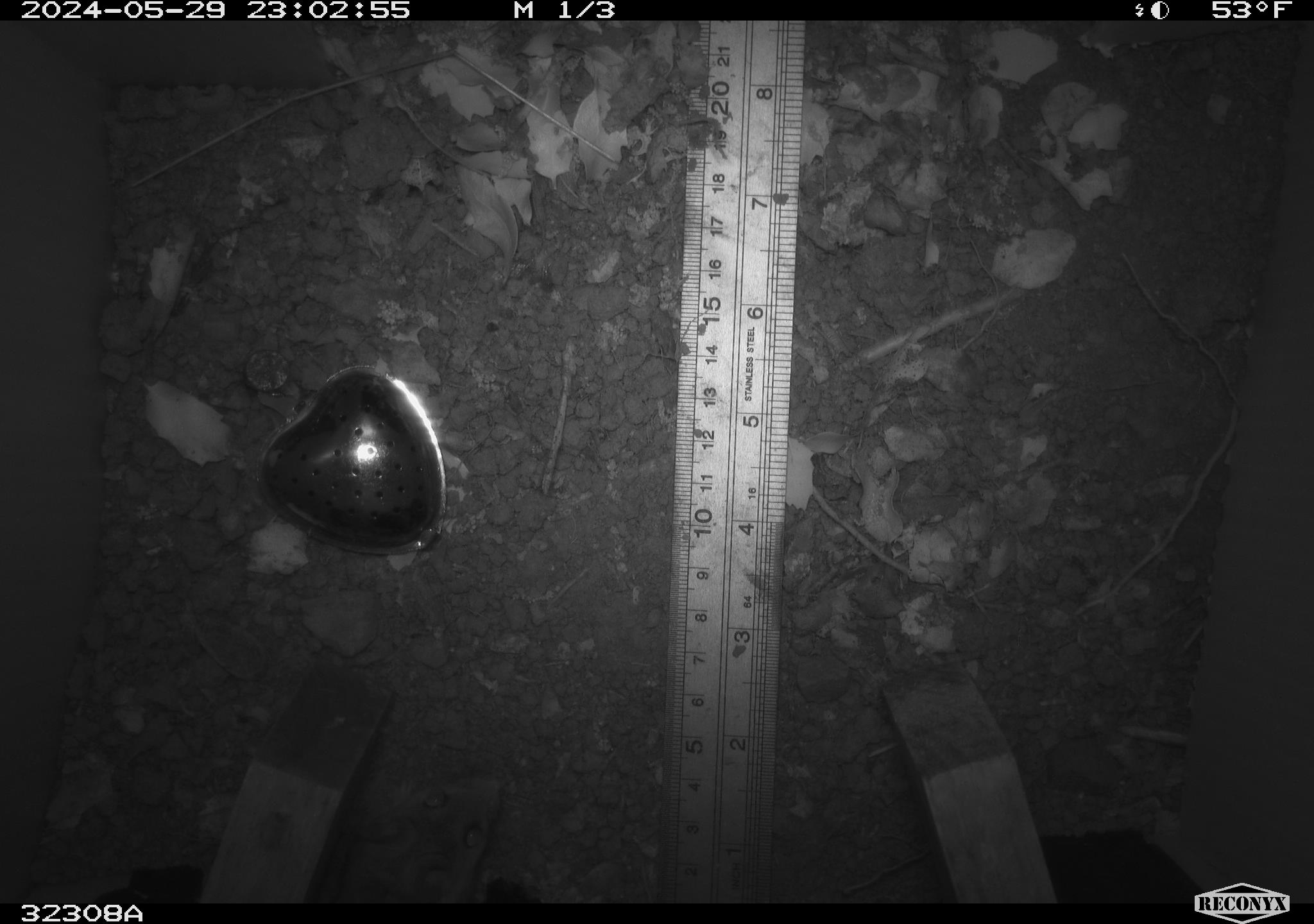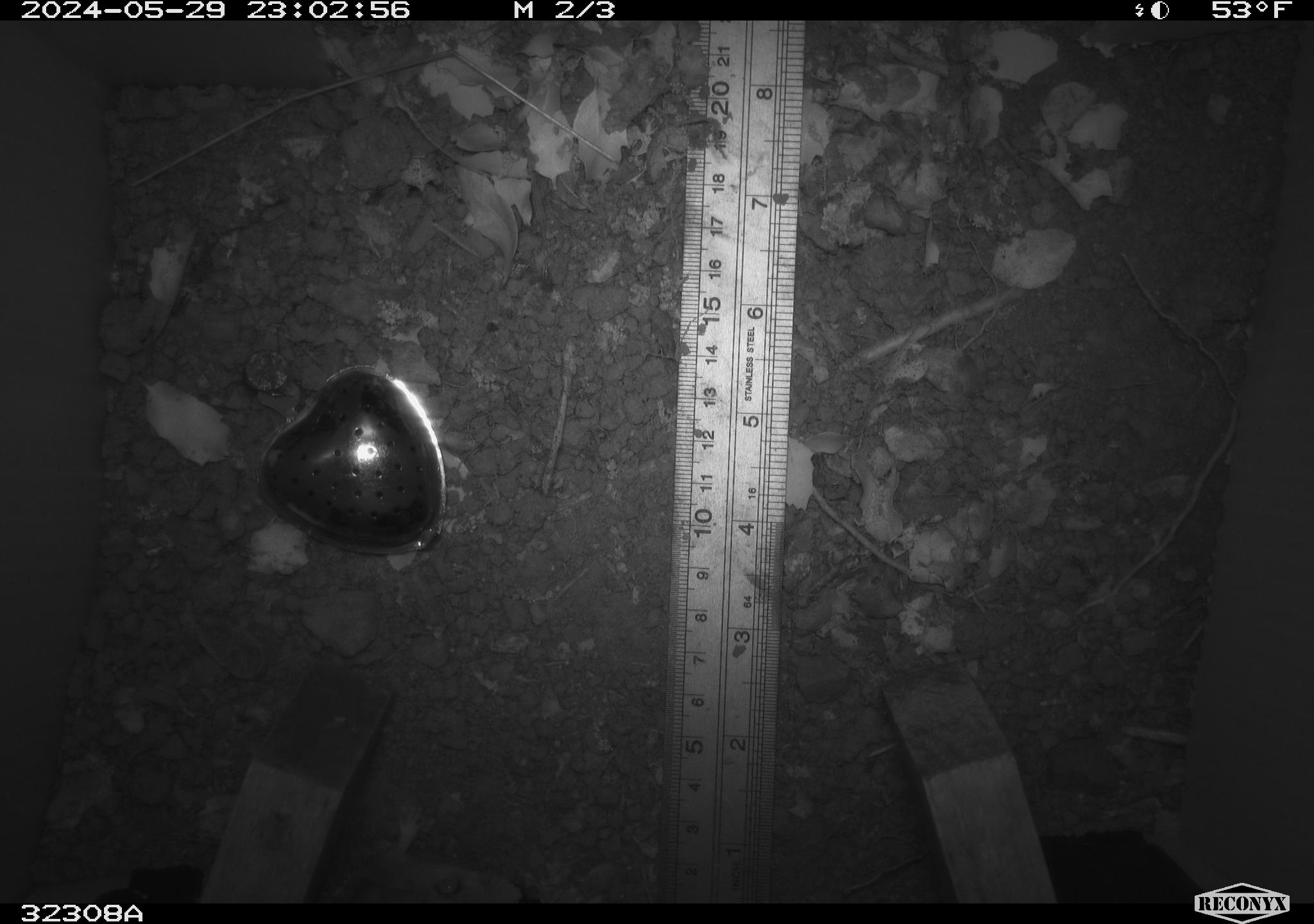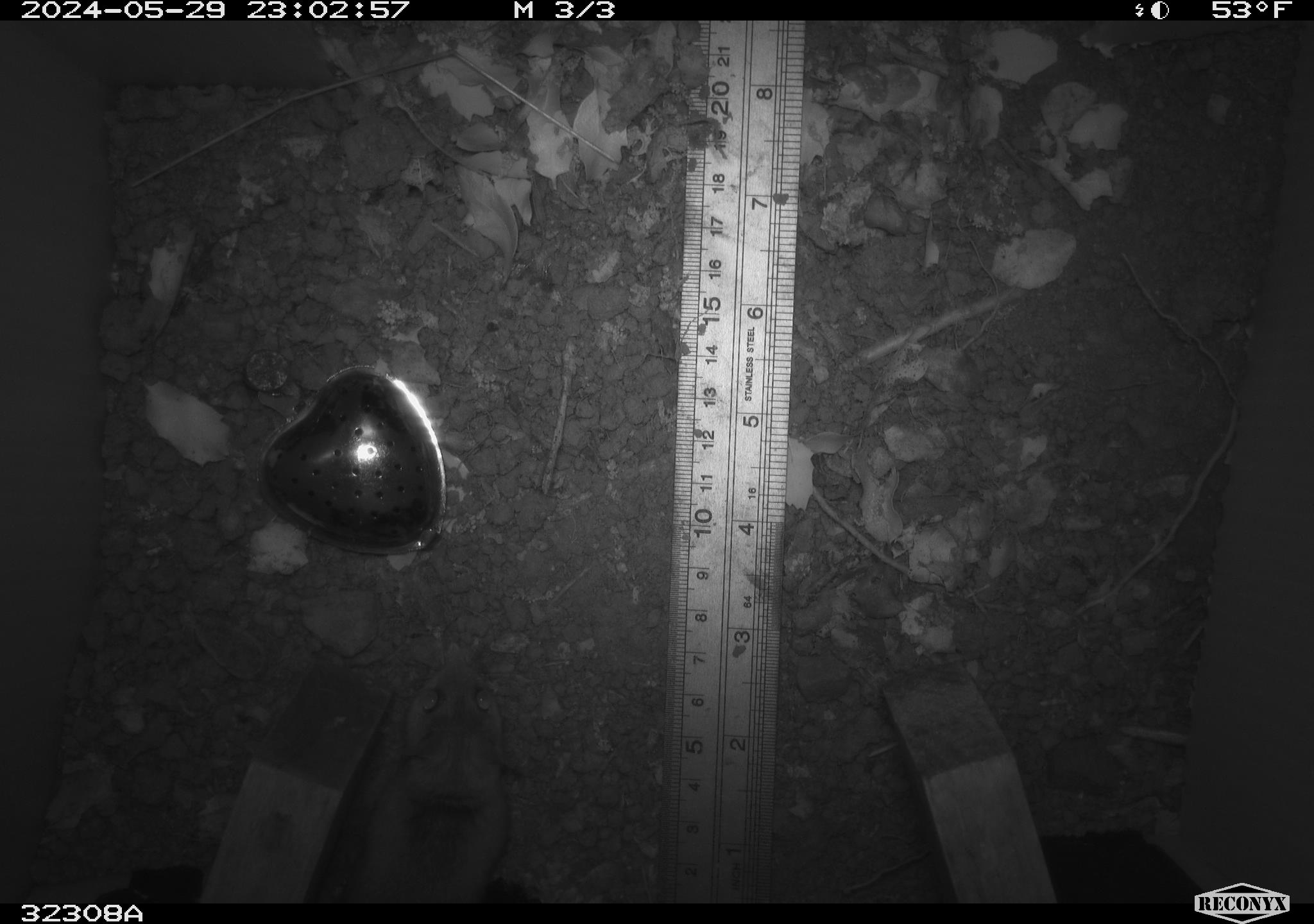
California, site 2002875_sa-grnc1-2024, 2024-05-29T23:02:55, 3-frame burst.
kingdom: Animalia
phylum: Chordata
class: Mammalia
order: Rodentia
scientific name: Rodentia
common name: rodent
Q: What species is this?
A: Rodent (Rodentia).